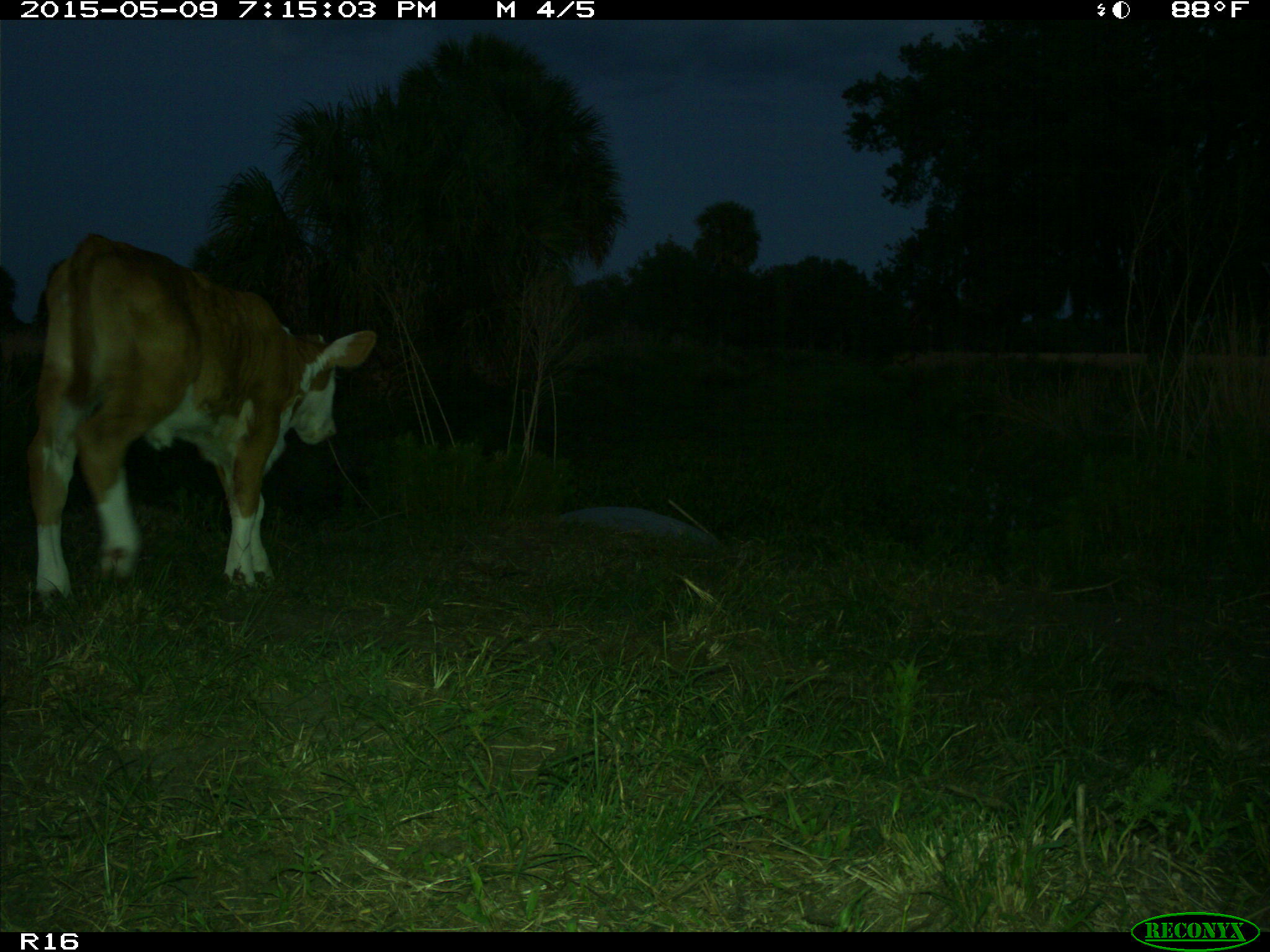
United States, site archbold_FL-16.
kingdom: Animalia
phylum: Chordata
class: Mammalia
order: Artiodactyla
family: Bovidae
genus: Bos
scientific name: Bos taurus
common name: domestic cow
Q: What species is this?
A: Bos taurus (domestic cow).